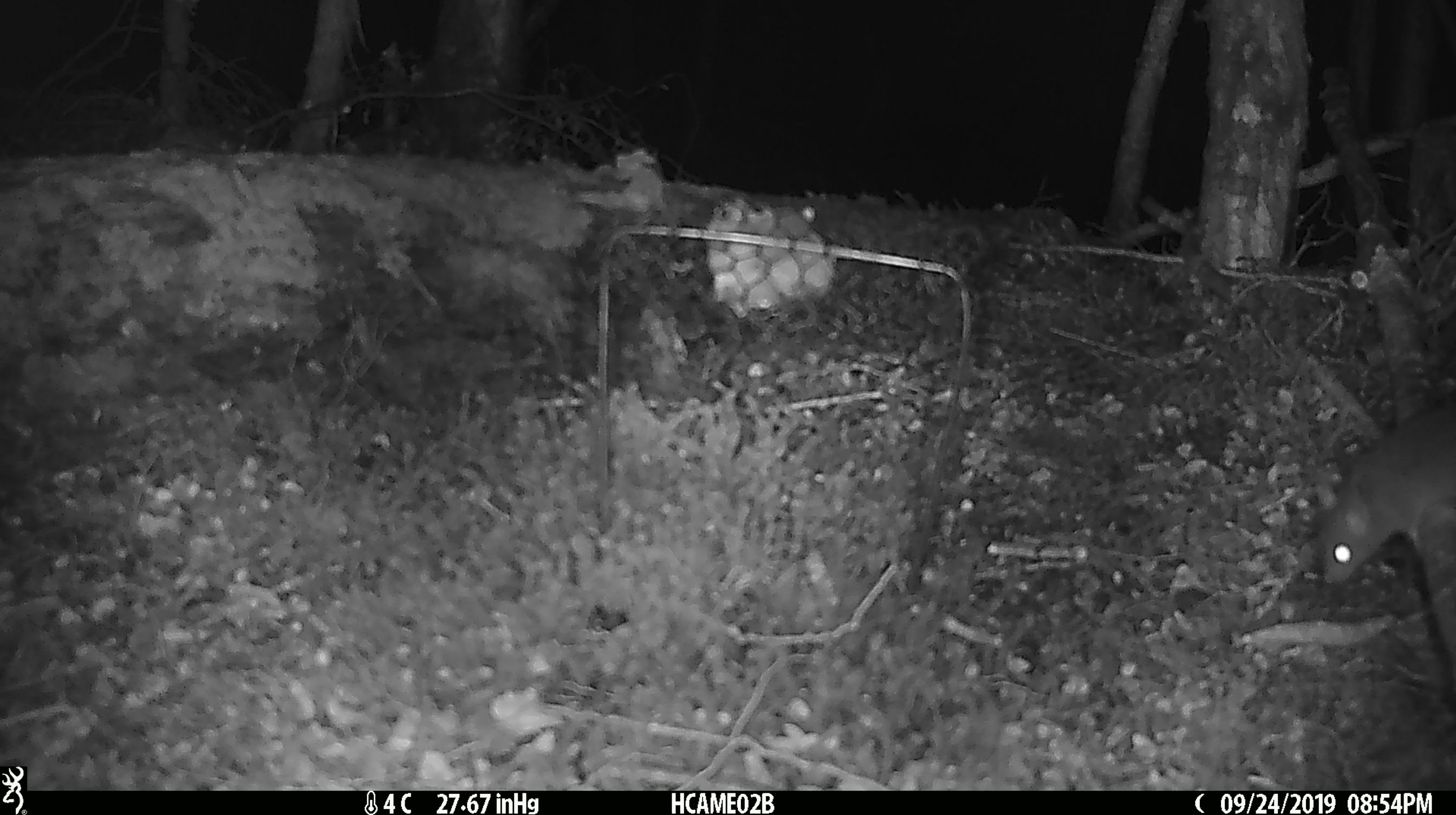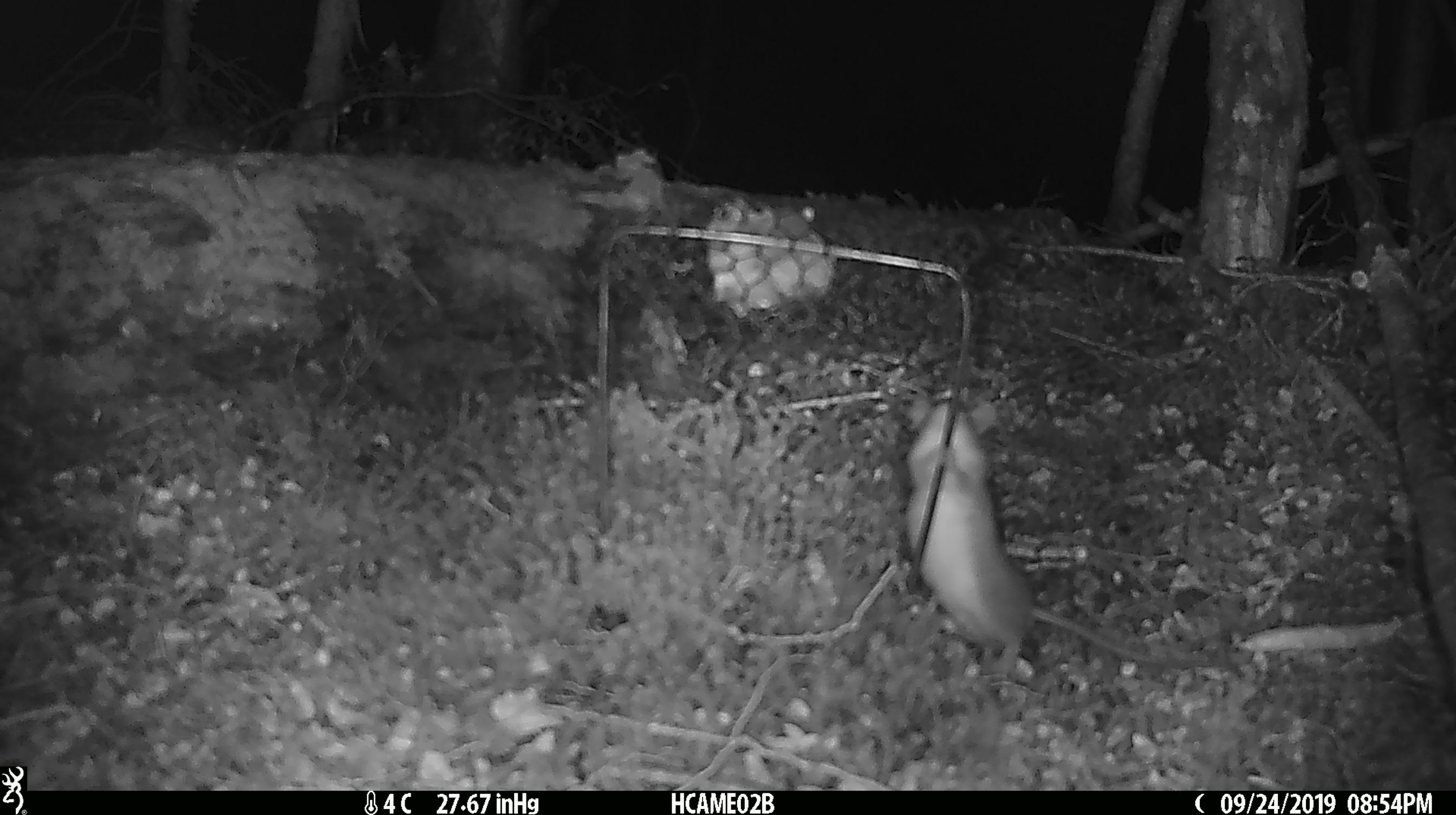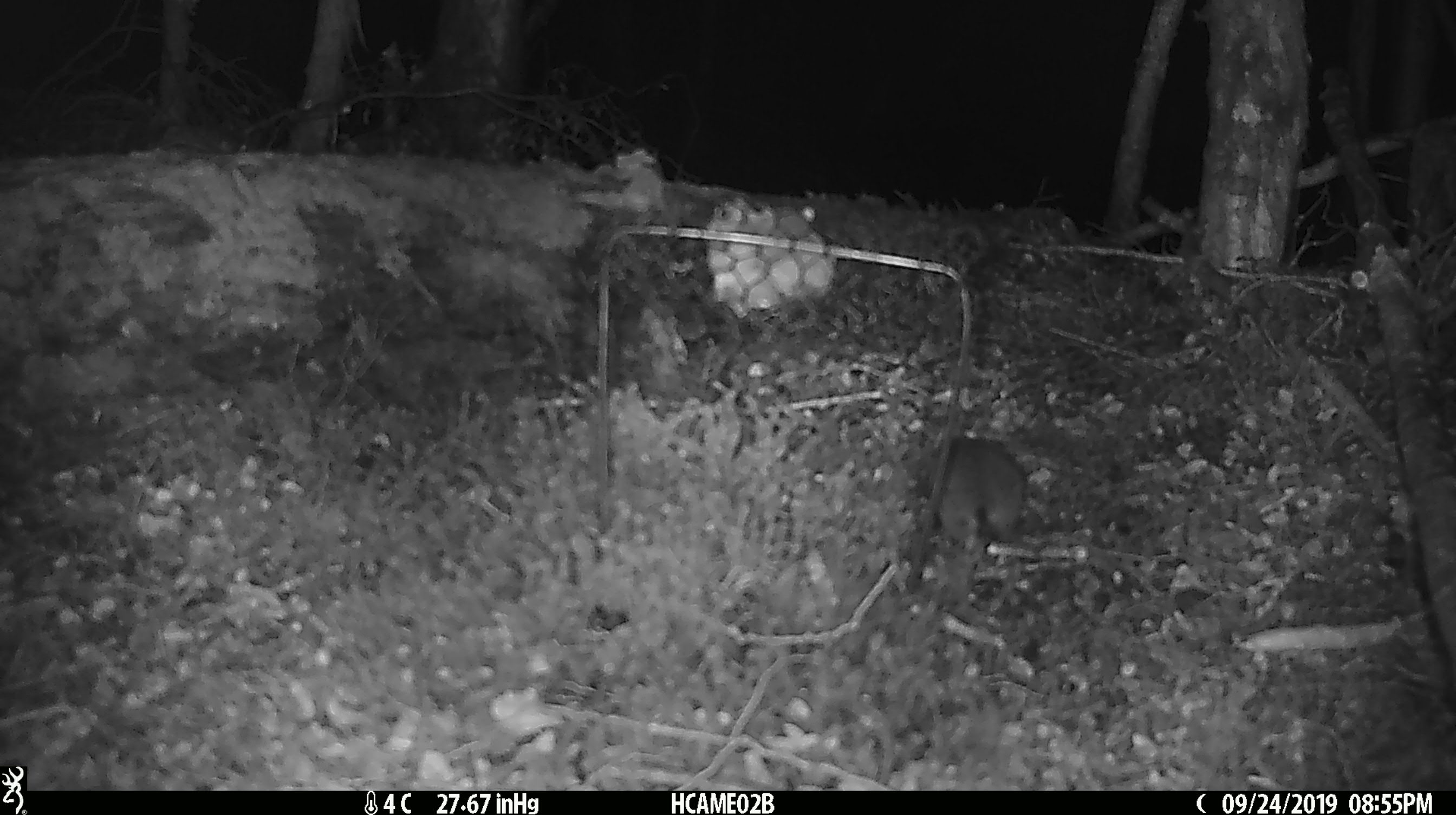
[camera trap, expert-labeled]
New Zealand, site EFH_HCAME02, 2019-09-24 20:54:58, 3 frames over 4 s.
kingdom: Animalia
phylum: Chordata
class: Mammalia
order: Rodentia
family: Muridae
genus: Mus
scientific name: Mus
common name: mouse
Mouse (Mus).